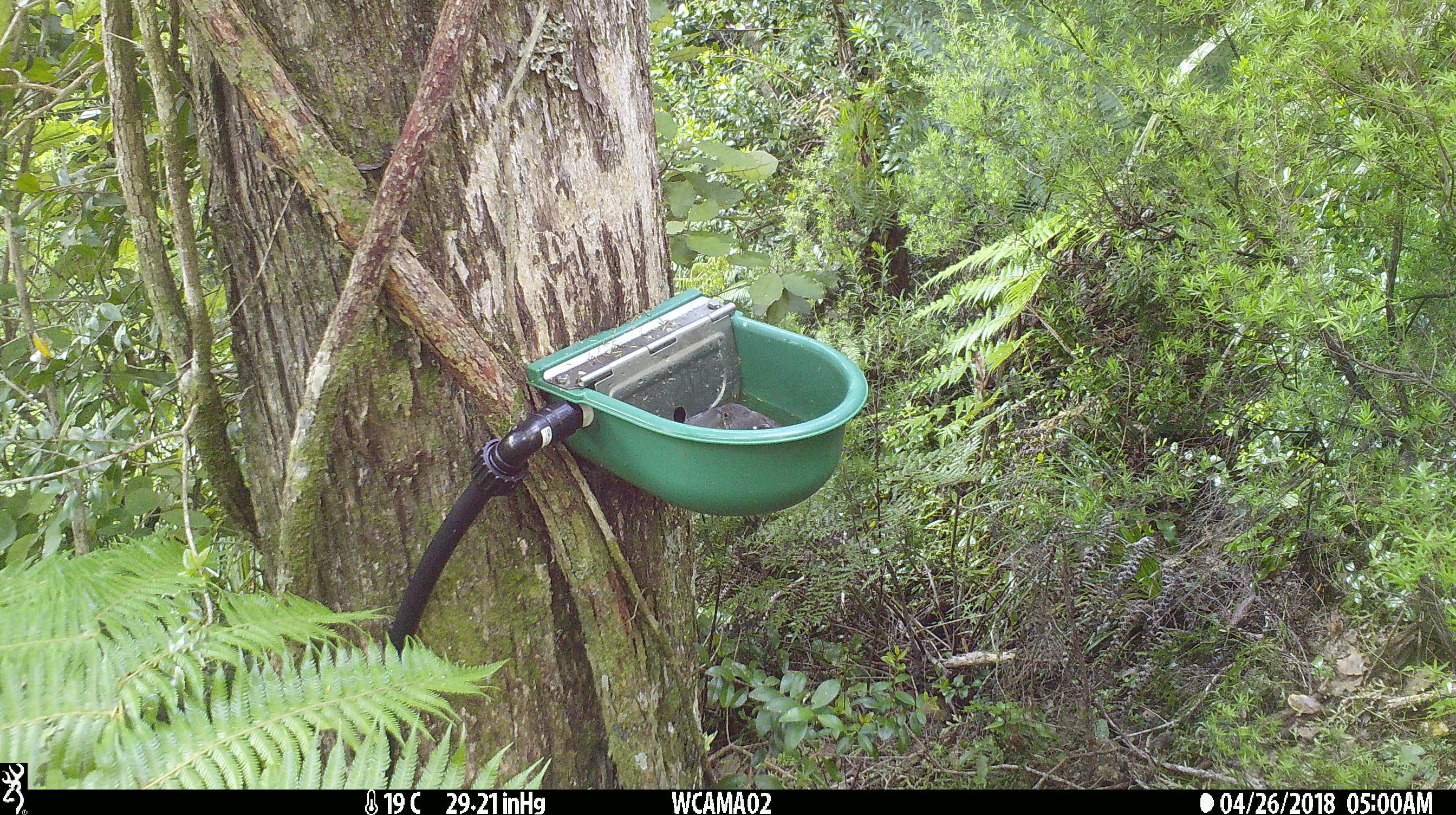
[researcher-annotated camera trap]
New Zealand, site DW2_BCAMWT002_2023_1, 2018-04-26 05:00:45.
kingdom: Animalia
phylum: Chordata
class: Aves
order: Passeriformes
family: Petroicidae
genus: Petroica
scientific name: Petroica macrocephala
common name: tomtit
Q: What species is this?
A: Tomtit (Petroica macrocephala).